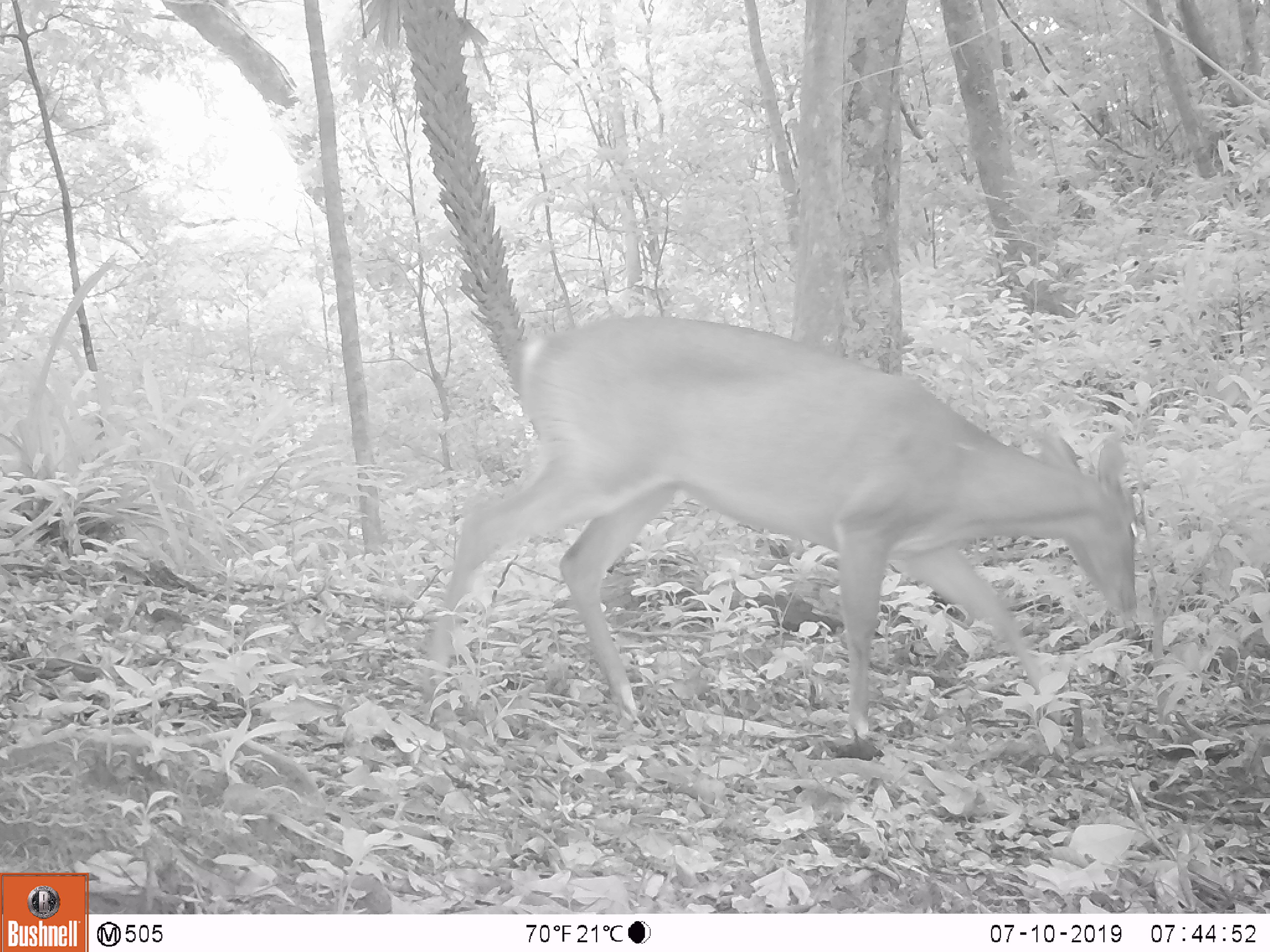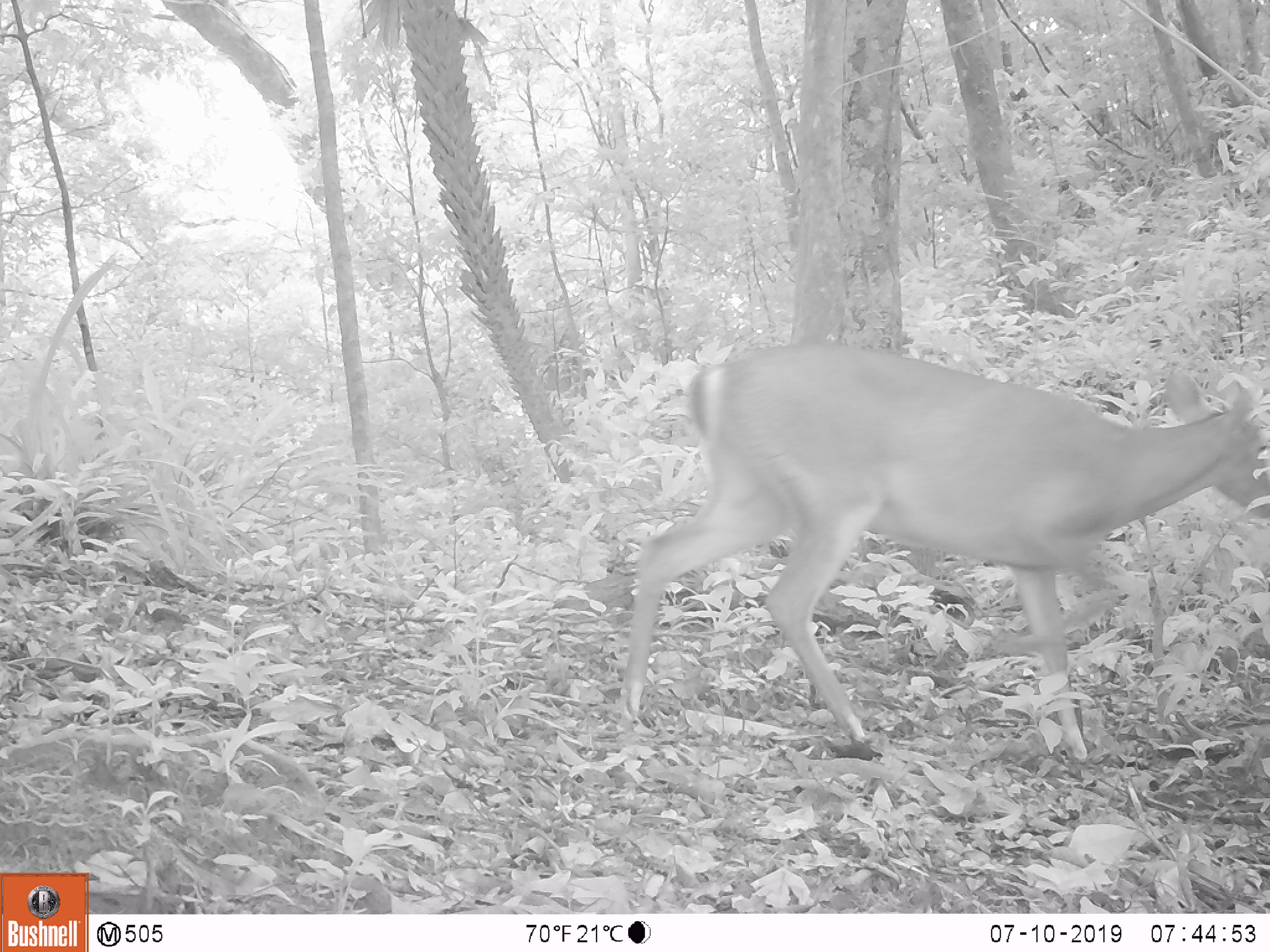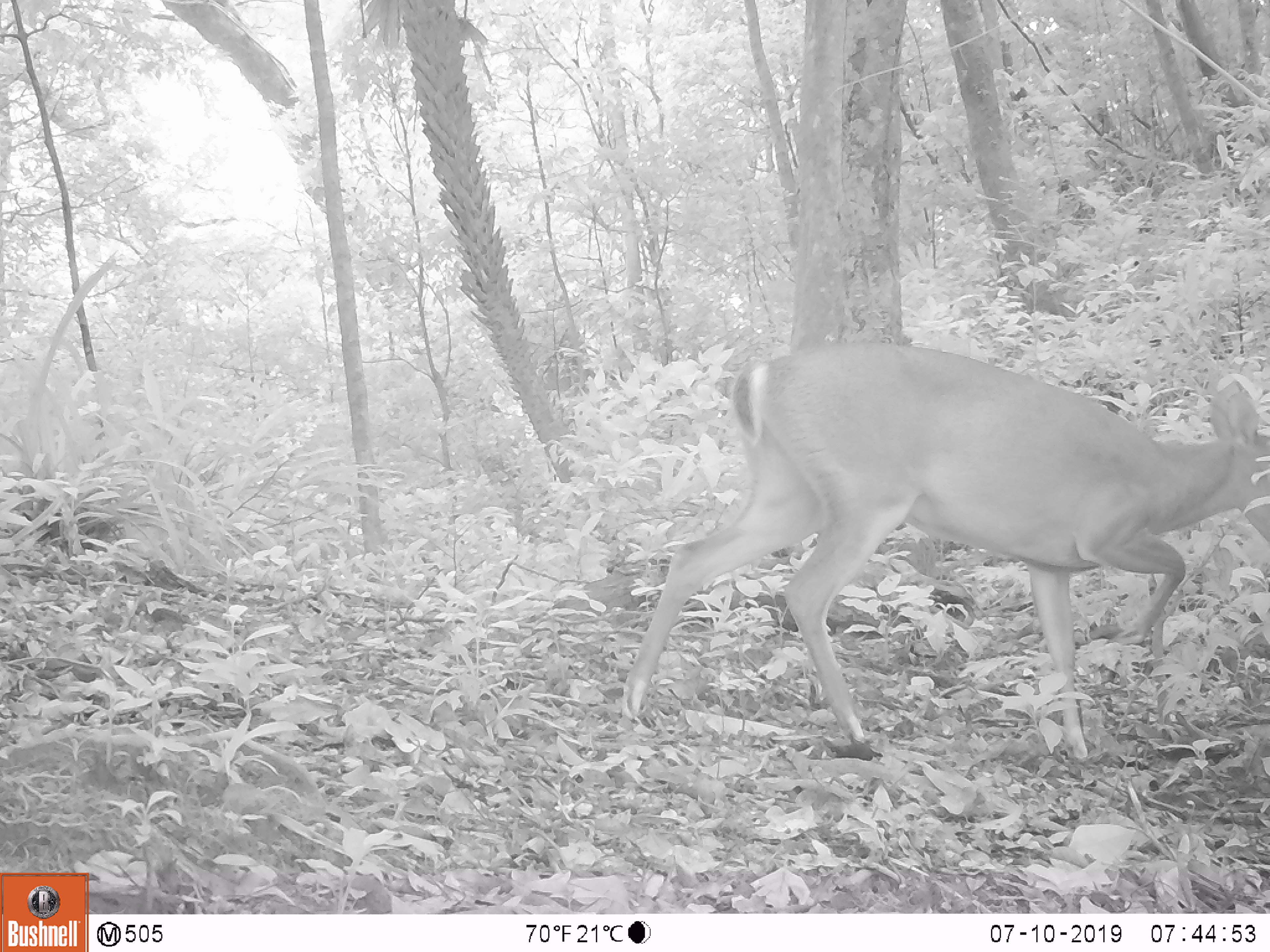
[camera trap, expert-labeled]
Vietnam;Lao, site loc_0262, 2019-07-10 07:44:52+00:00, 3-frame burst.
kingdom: Animalia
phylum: Chordata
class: Mammalia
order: Artiodactyla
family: Cervidae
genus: Muntiacus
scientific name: Muntiacus vuquangensis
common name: large-antlered muntjac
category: large antlered muntjac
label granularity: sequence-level